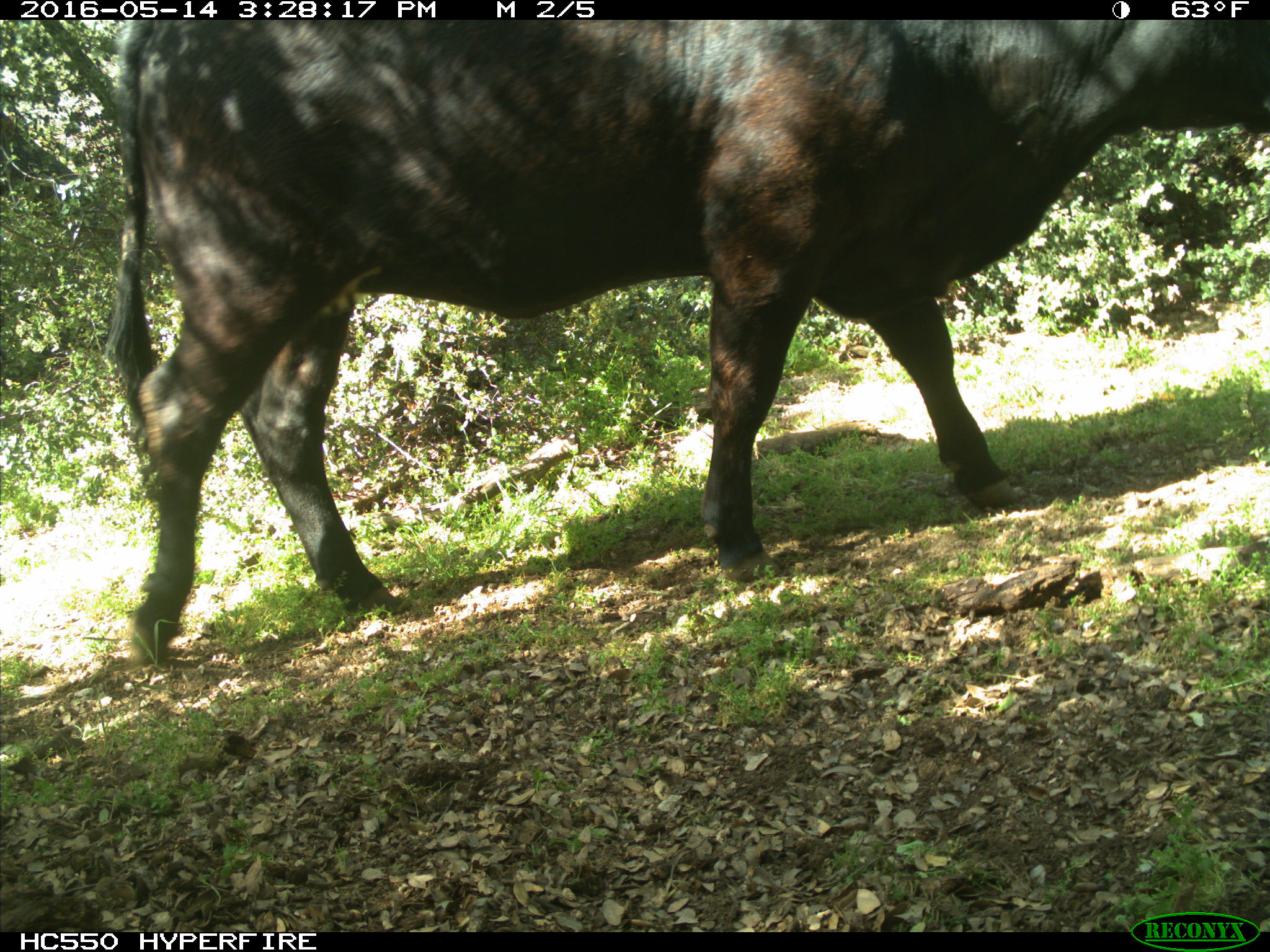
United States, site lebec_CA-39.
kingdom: Animalia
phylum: Chordata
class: Mammalia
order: Artiodactyla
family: Bovidae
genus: Bos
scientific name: Bos taurus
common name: domestic cow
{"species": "Bos taurus (domestic cow)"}